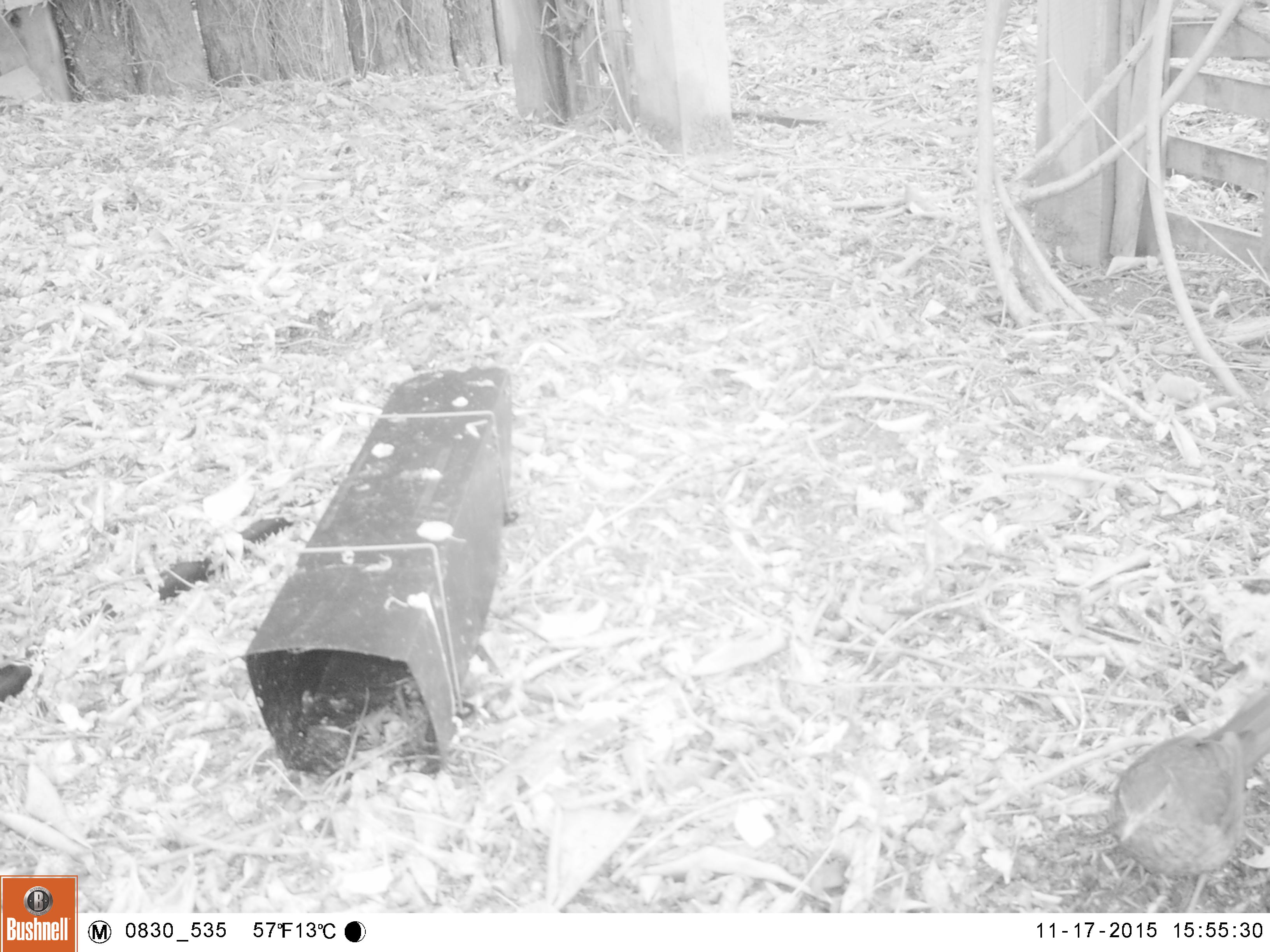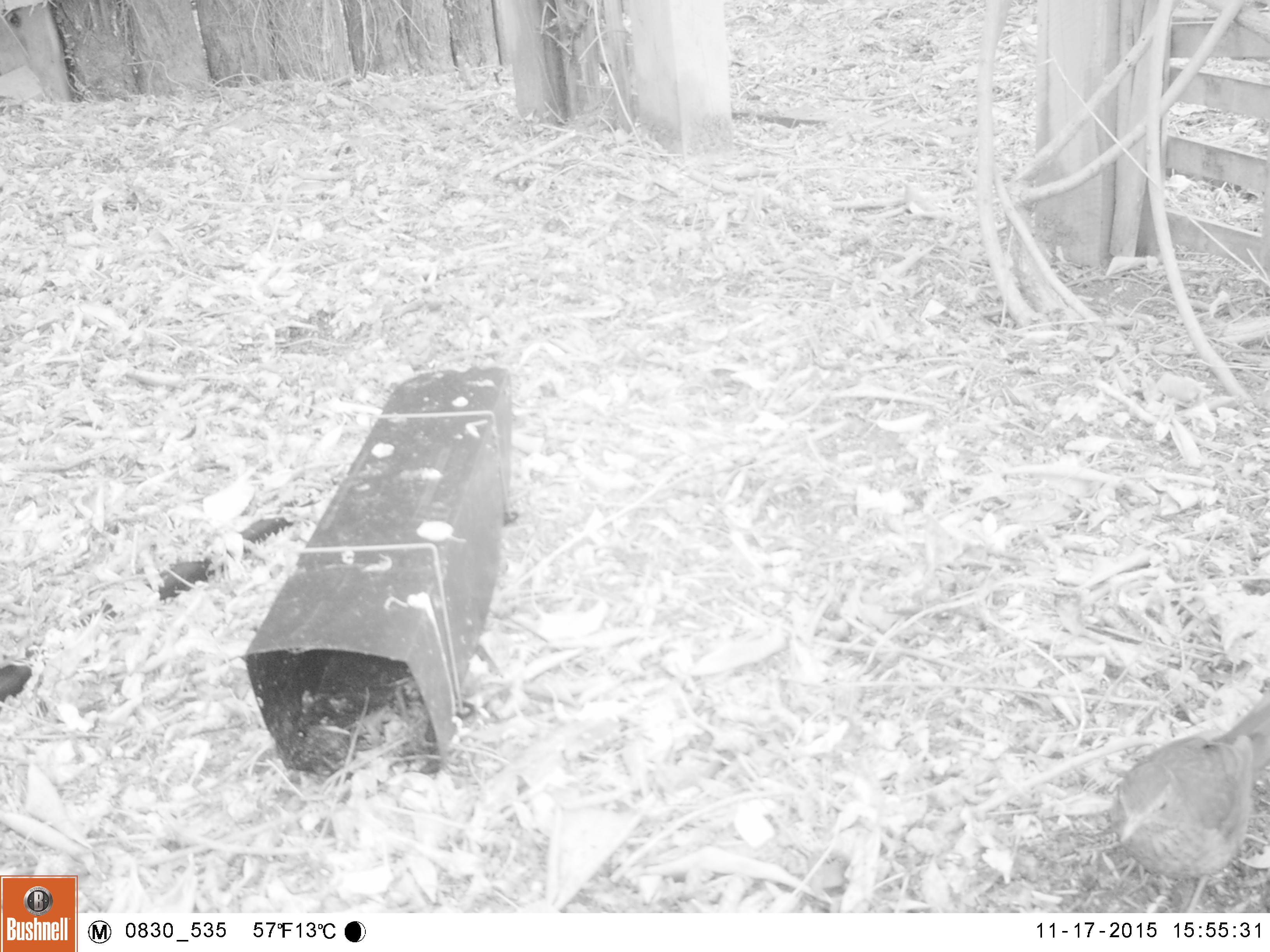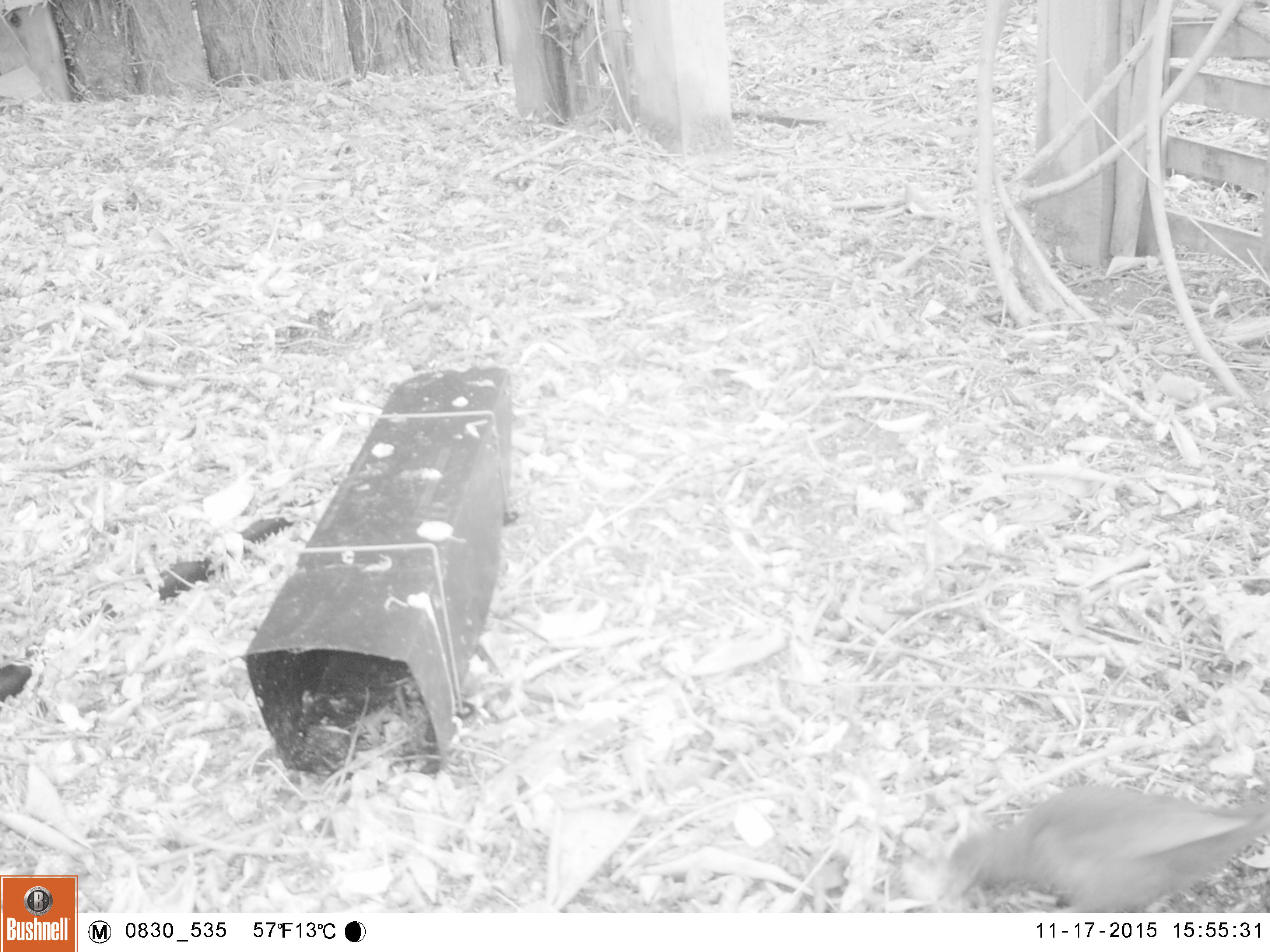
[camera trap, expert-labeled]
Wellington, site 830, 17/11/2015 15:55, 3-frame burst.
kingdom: Animalia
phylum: Chordata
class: Aves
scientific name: Aves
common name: bird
Bird (Aves).